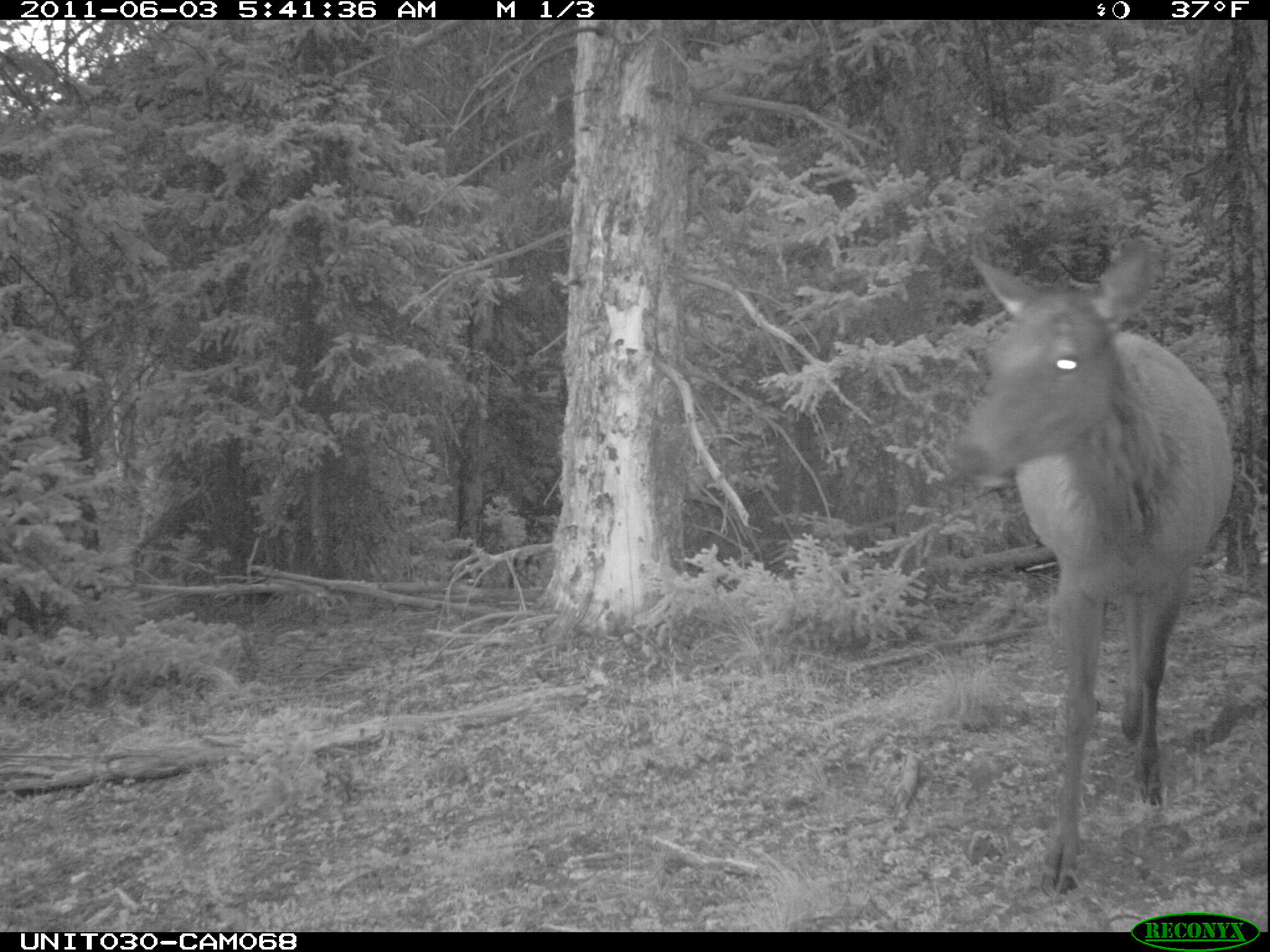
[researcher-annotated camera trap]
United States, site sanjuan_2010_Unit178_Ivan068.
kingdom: Animalia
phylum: Chordata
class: Mammalia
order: Artiodactyla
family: Cervidae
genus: Cervus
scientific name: Cervus elaphus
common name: red deer